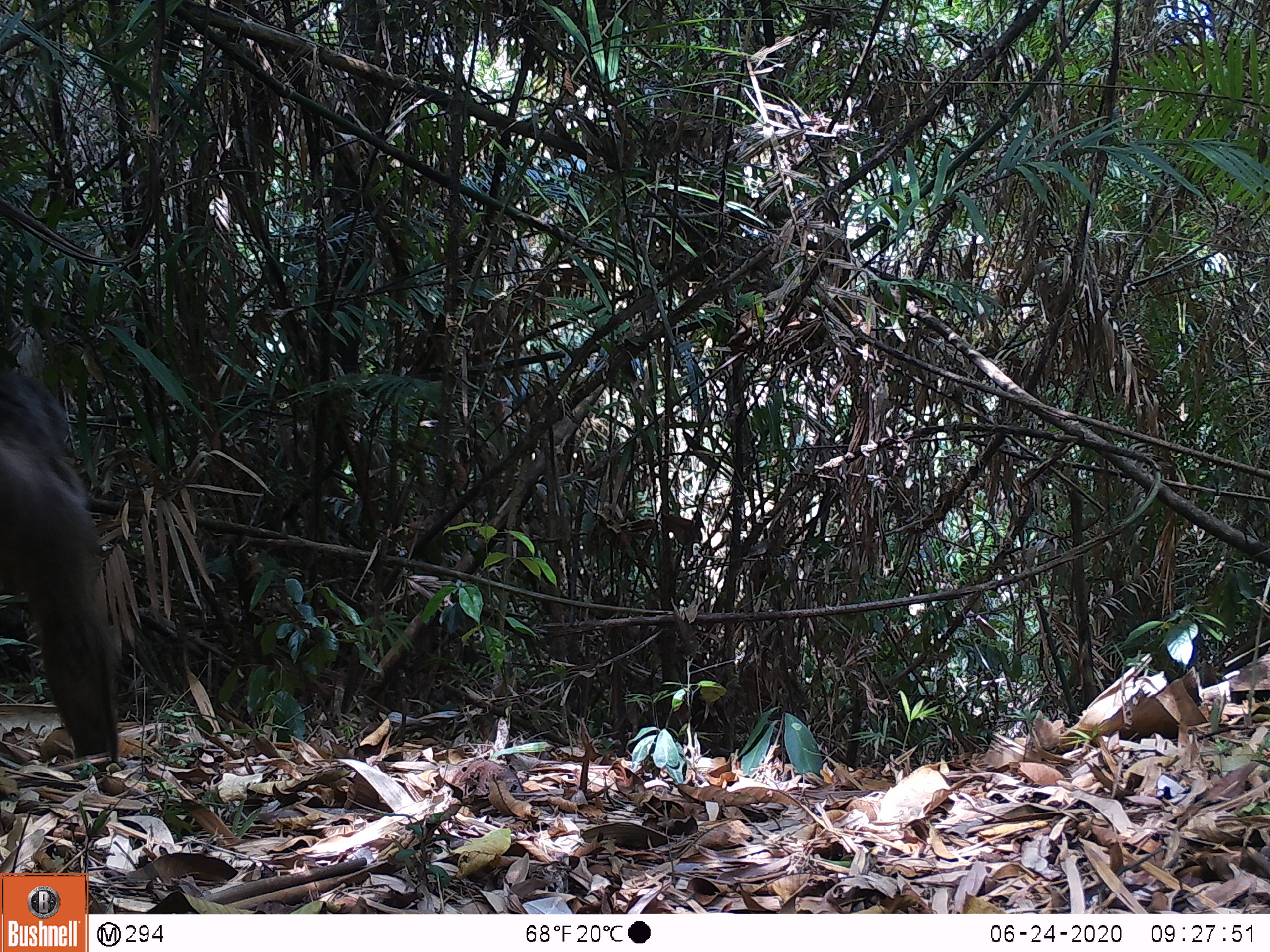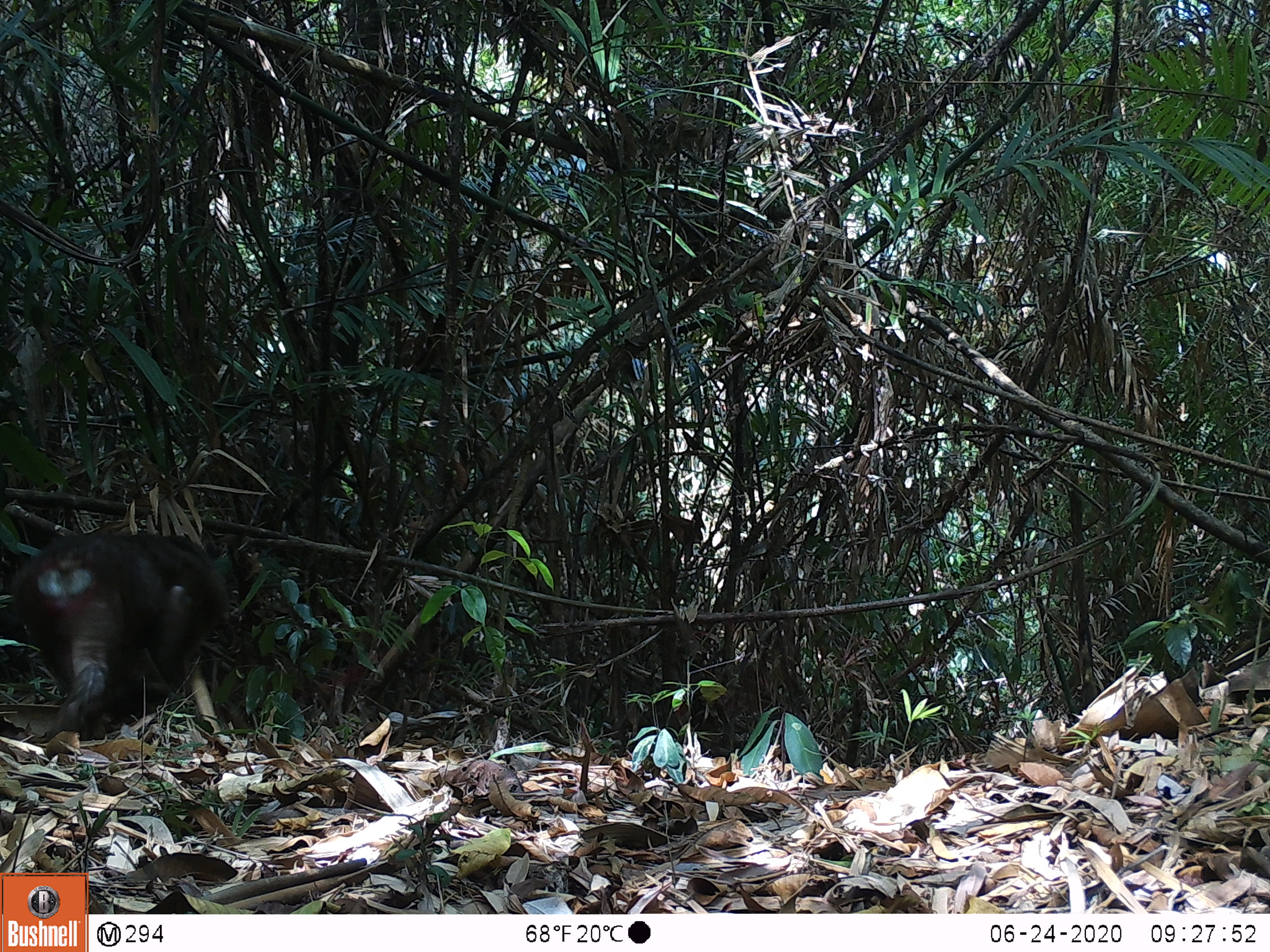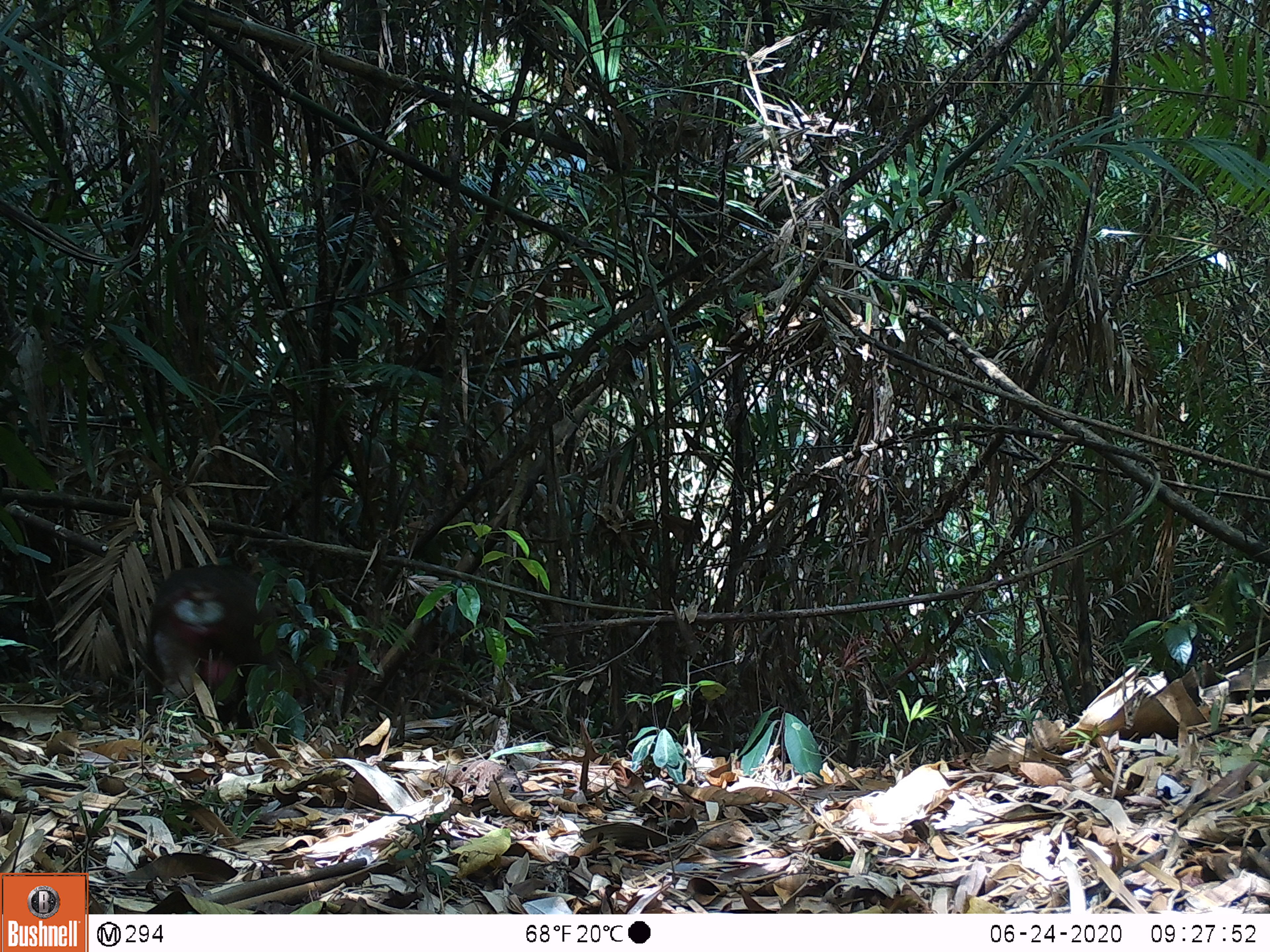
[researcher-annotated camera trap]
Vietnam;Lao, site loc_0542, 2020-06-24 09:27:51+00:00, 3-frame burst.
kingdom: Animalia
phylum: Chordata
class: Mammalia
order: Primates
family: Cercopithecidae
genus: Macaca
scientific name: Macaca arctoides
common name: stump-tailed macaque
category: stump tailed macaque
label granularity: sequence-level